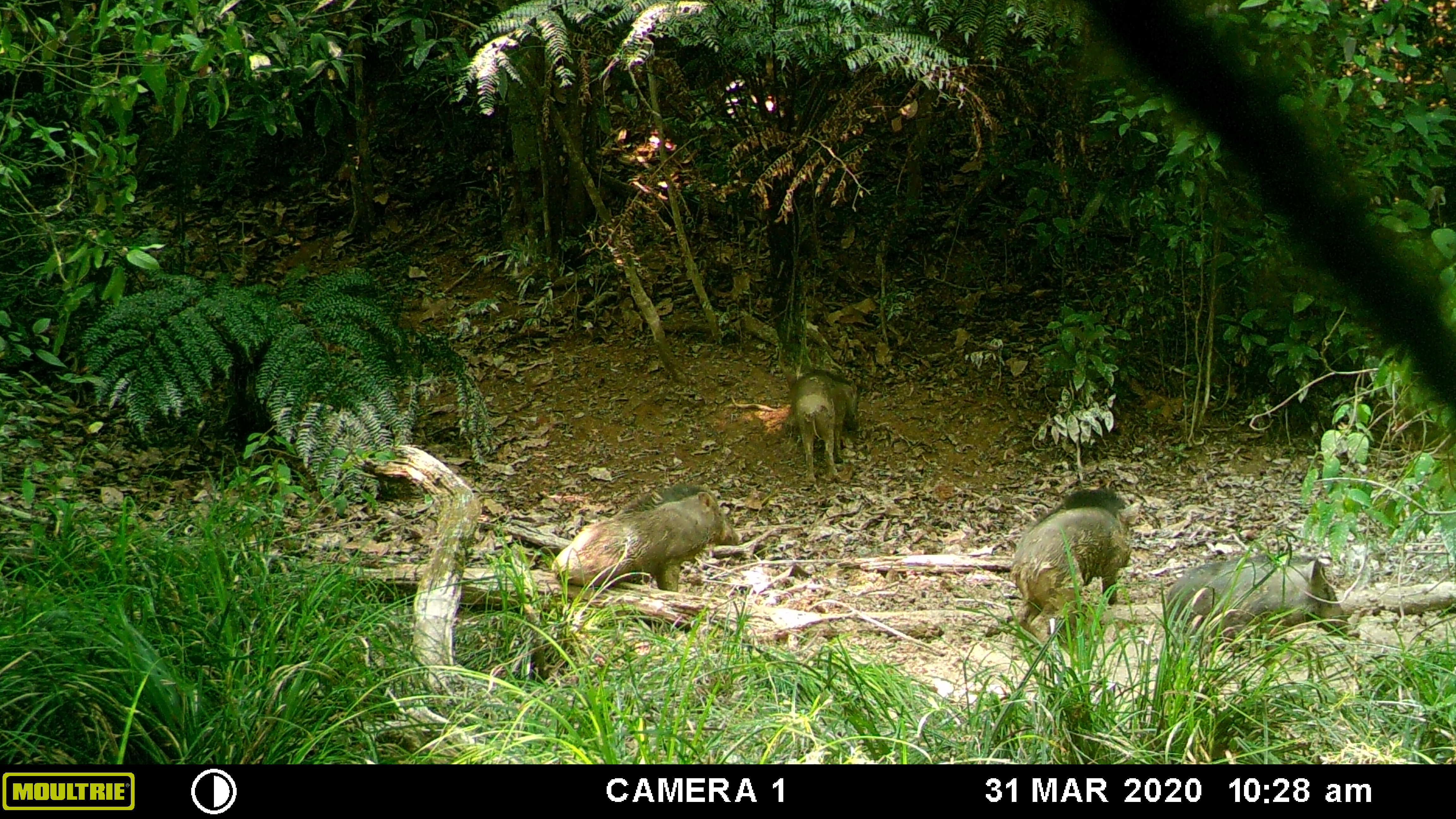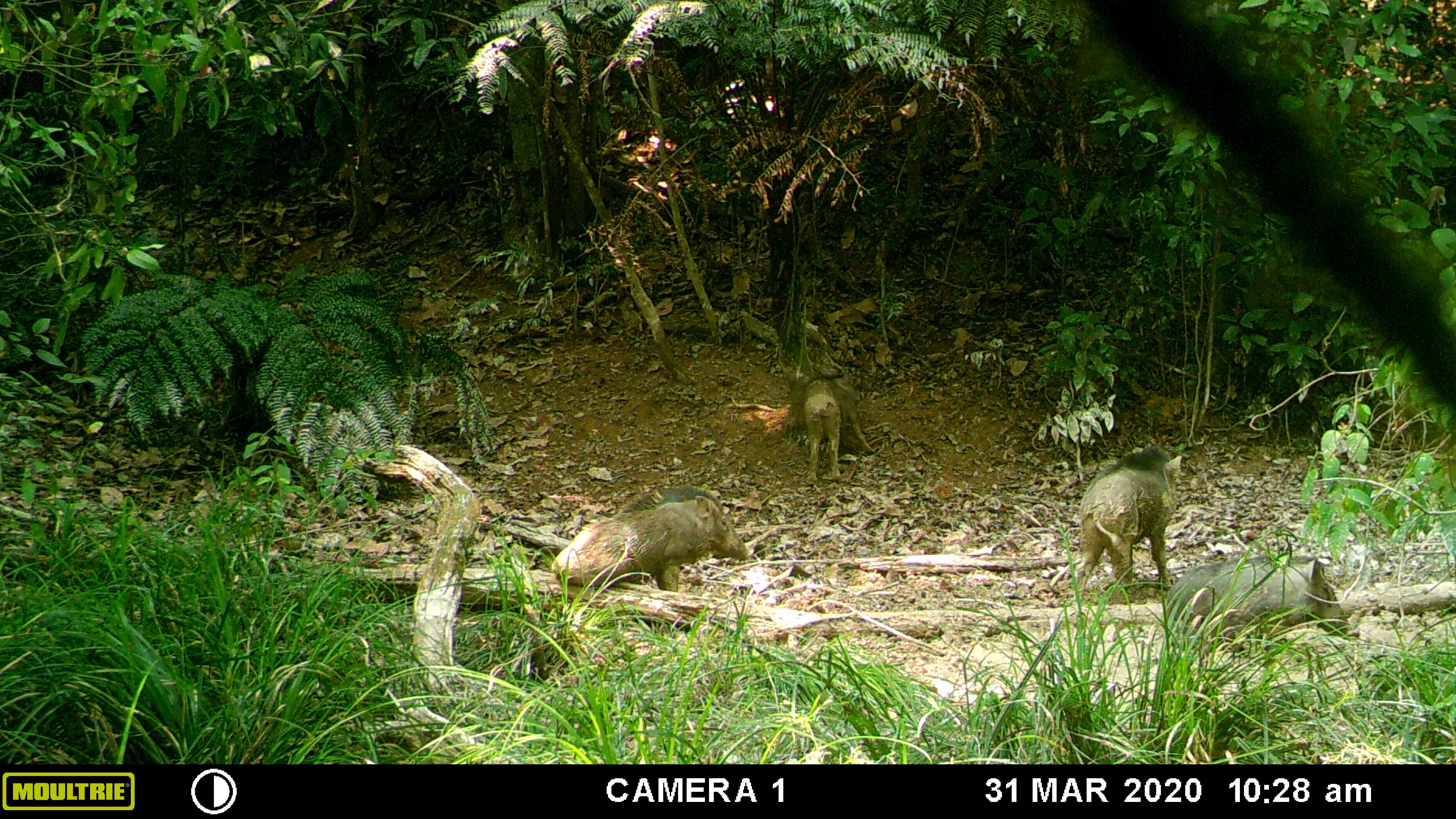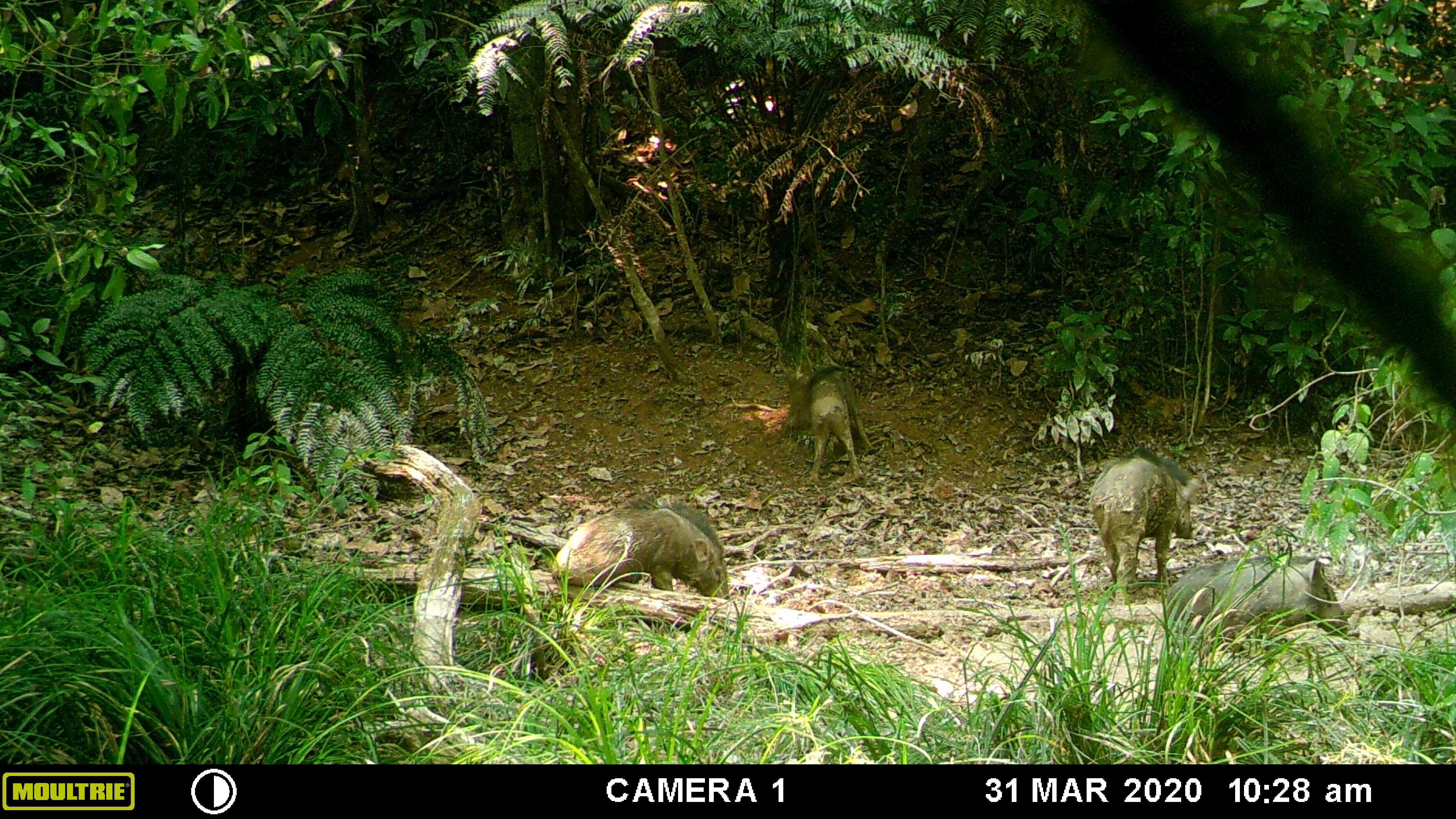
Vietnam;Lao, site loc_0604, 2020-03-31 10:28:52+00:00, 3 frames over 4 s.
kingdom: Animalia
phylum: Chordata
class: Mammalia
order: Artiodactyla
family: Suidae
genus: Sus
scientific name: Sus scrofa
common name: eurasian wild pig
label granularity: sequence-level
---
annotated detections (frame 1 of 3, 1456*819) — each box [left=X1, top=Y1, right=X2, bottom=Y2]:
eurasian wild pig: [left=1165, top=554, right=1360, bottom=681]; [left=1009, top=488, right=1140, bottom=655]; [left=551, top=482, right=743, bottom=592]; [left=788, top=369, right=860, bottom=482]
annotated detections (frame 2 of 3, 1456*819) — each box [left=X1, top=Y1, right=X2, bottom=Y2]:
eurasian wild pig: [left=551, top=484, right=754, bottom=592]; [left=1165, top=554, right=1349, bottom=652]; [left=1074, top=445, right=1183, bottom=605]; [left=802, top=377, right=875, bottom=486]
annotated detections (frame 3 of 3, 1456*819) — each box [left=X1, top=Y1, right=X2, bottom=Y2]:
eurasian wild pig: [left=1161, top=553, right=1350, bottom=705]; [left=551, top=493, right=730, bottom=599]; [left=1090, top=444, right=1200, bottom=607]; [left=804, top=366, right=860, bottom=483]